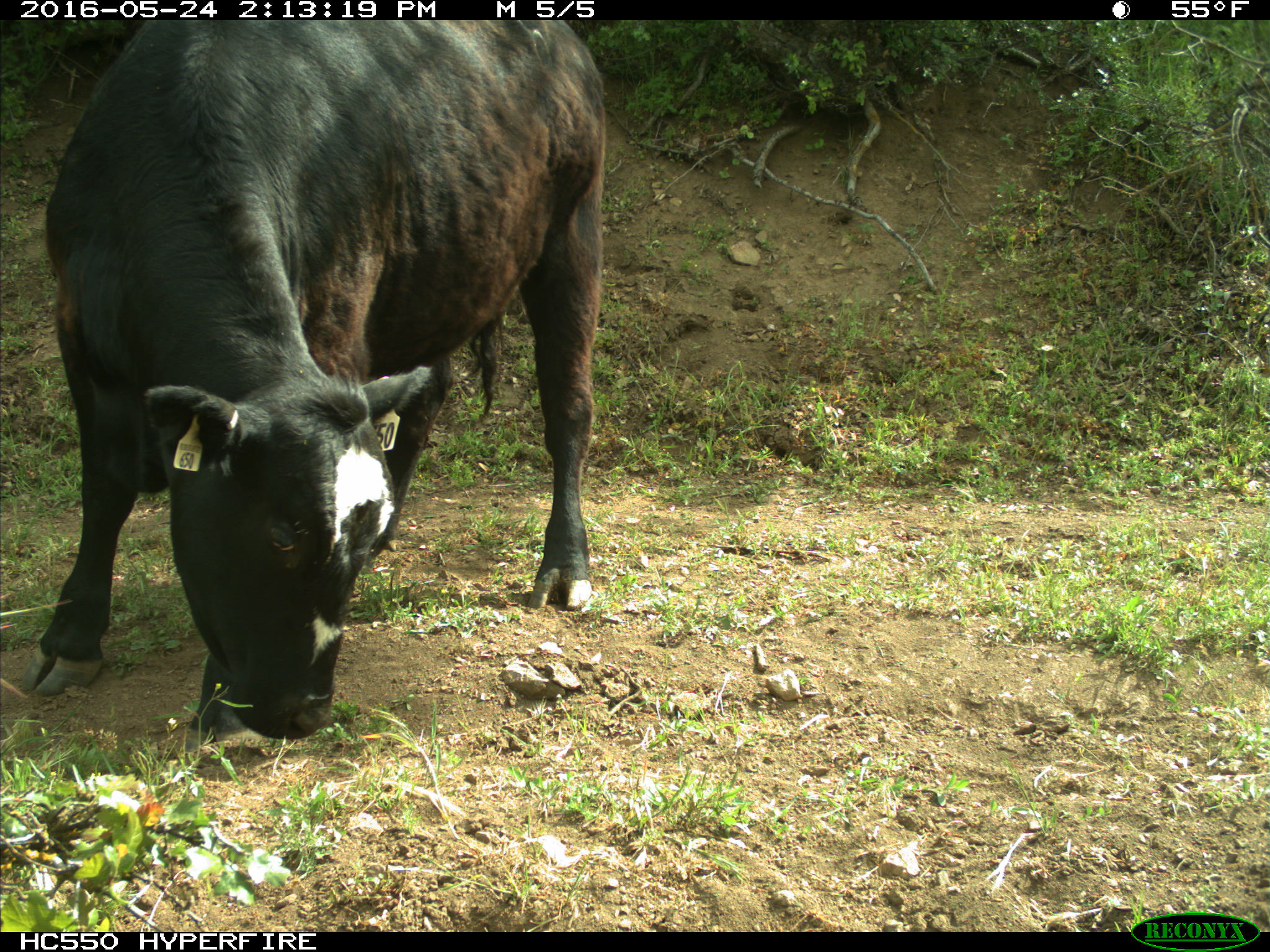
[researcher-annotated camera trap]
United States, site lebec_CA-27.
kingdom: Animalia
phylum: Chordata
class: Mammalia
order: Artiodactyla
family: Bovidae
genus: Bos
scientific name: Bos taurus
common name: domestic cow